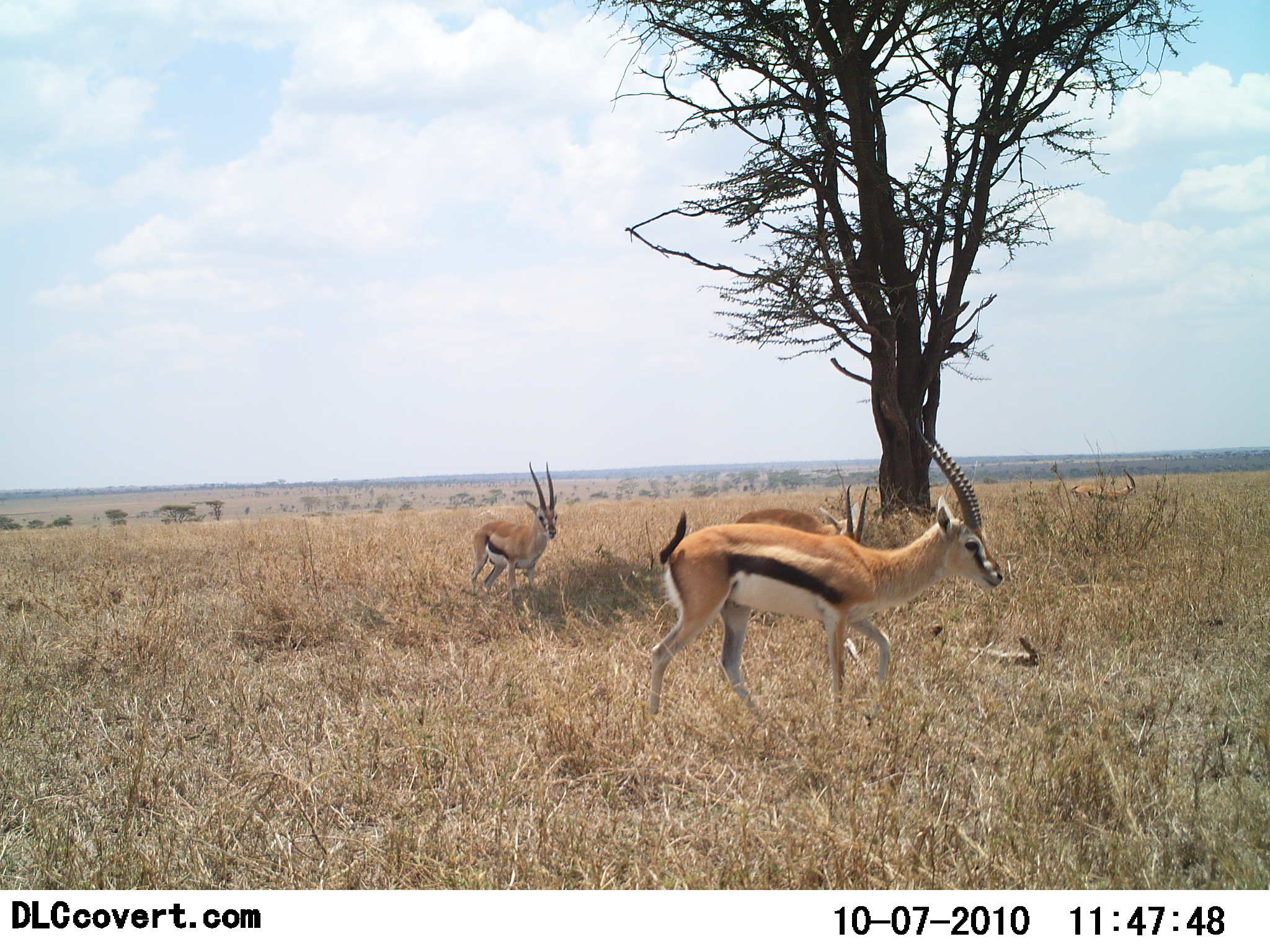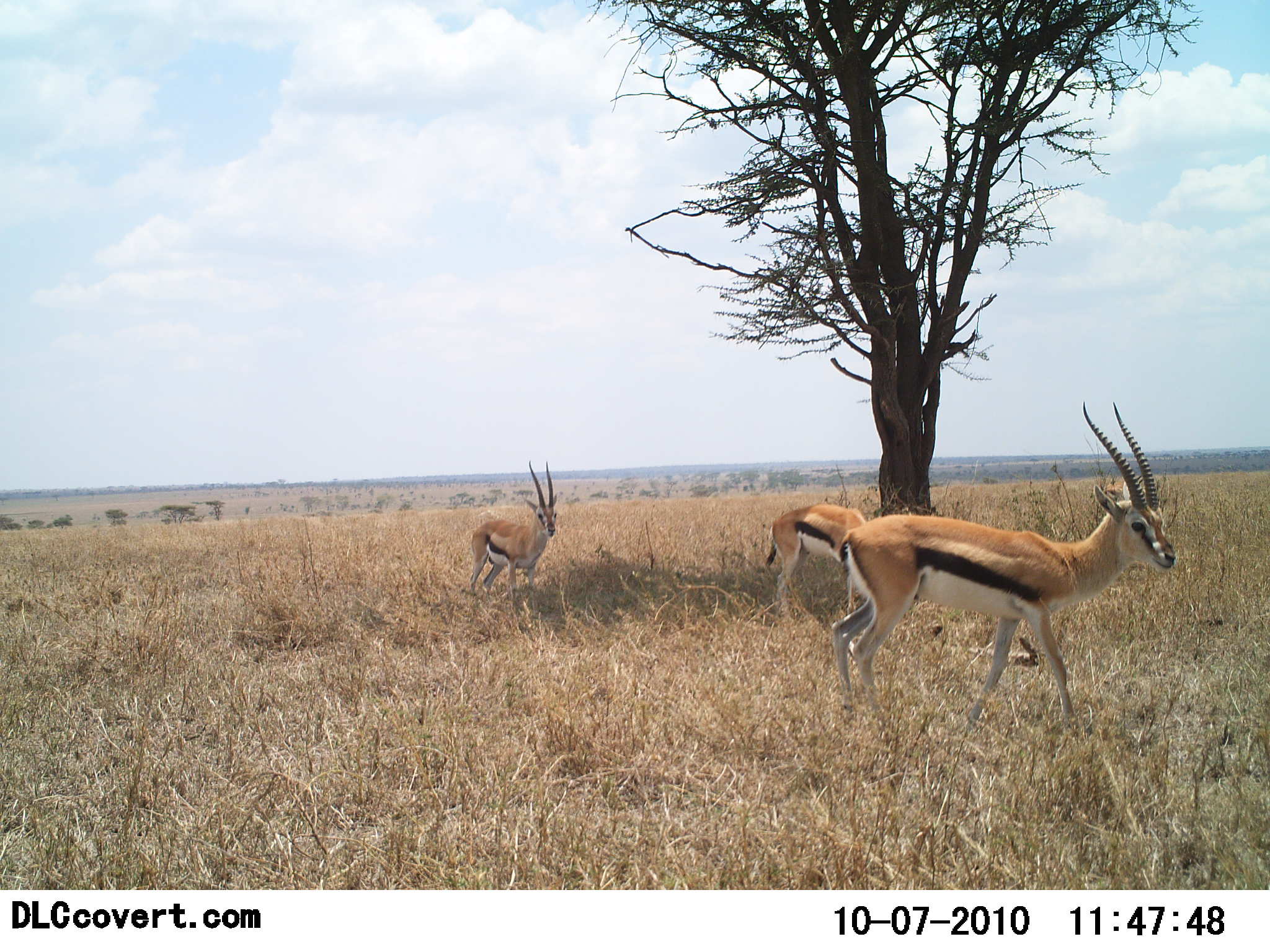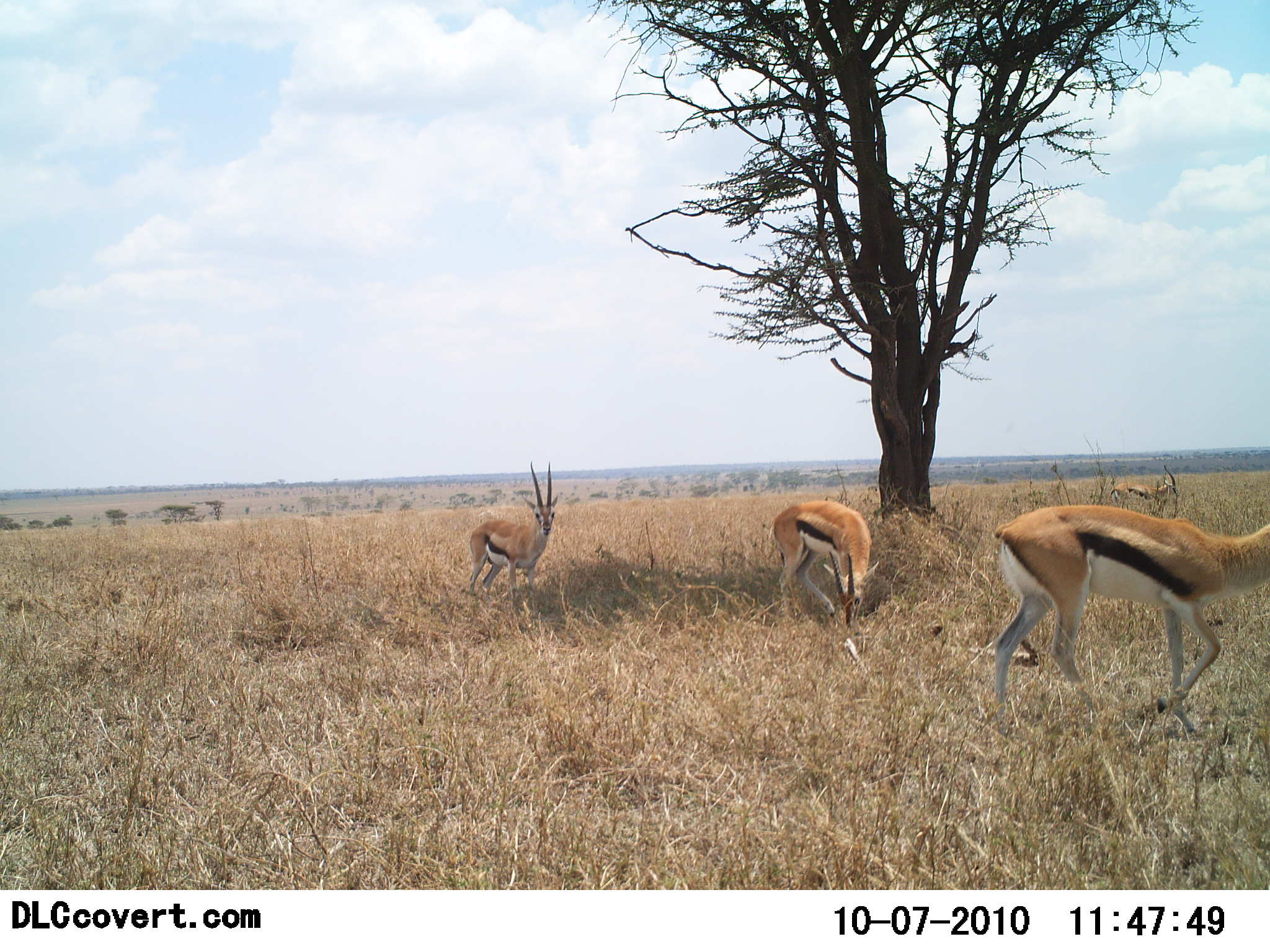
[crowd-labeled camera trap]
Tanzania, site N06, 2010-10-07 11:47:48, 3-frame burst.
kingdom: Animalia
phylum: Chordata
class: Mammalia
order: Artiodactyla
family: Bovidae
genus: Eudorcas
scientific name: Eudorcas thomsonii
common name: thomson's gazelle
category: gazellethomsons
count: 3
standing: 60%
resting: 0%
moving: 90%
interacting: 0%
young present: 0%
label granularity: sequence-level